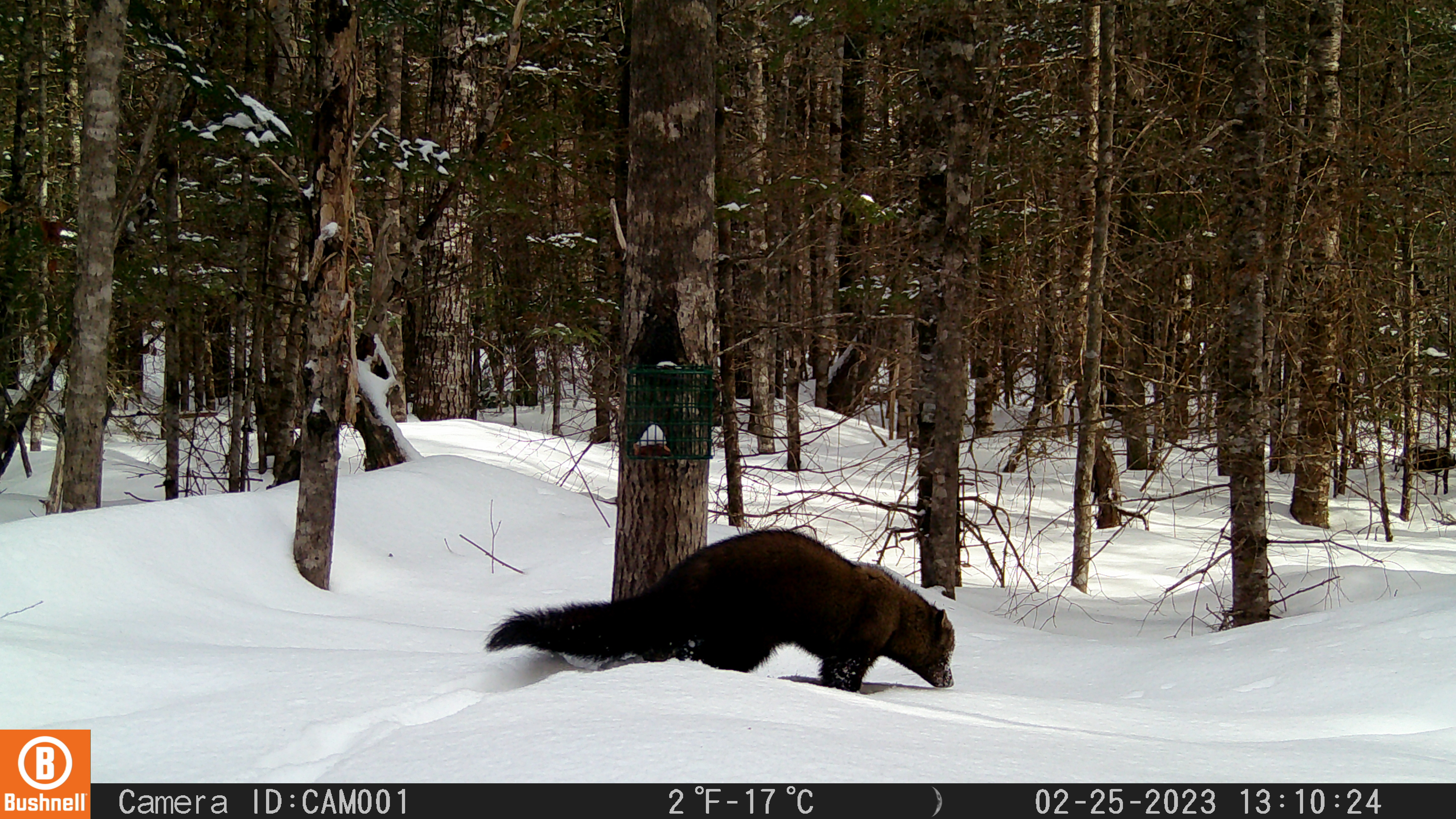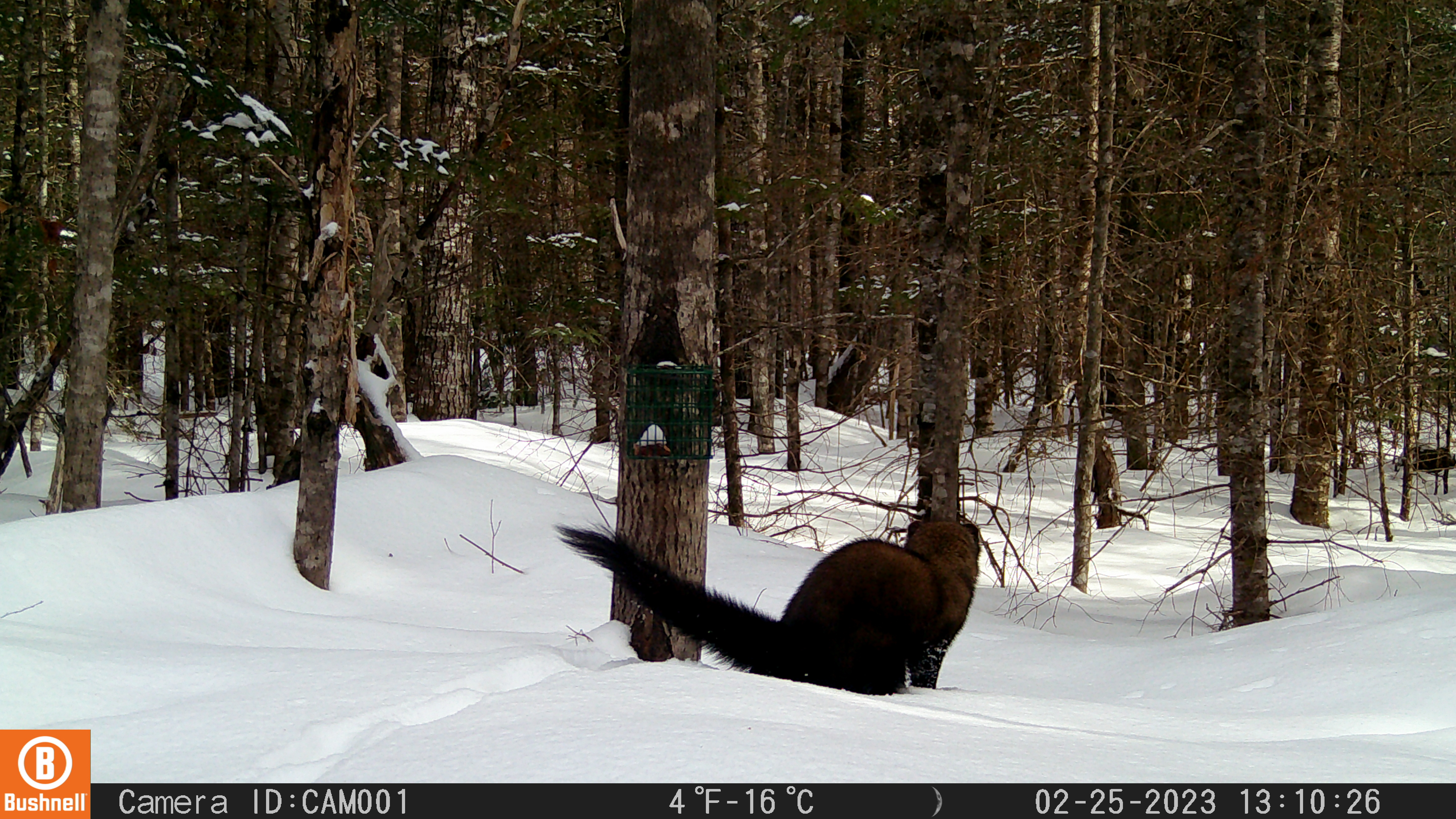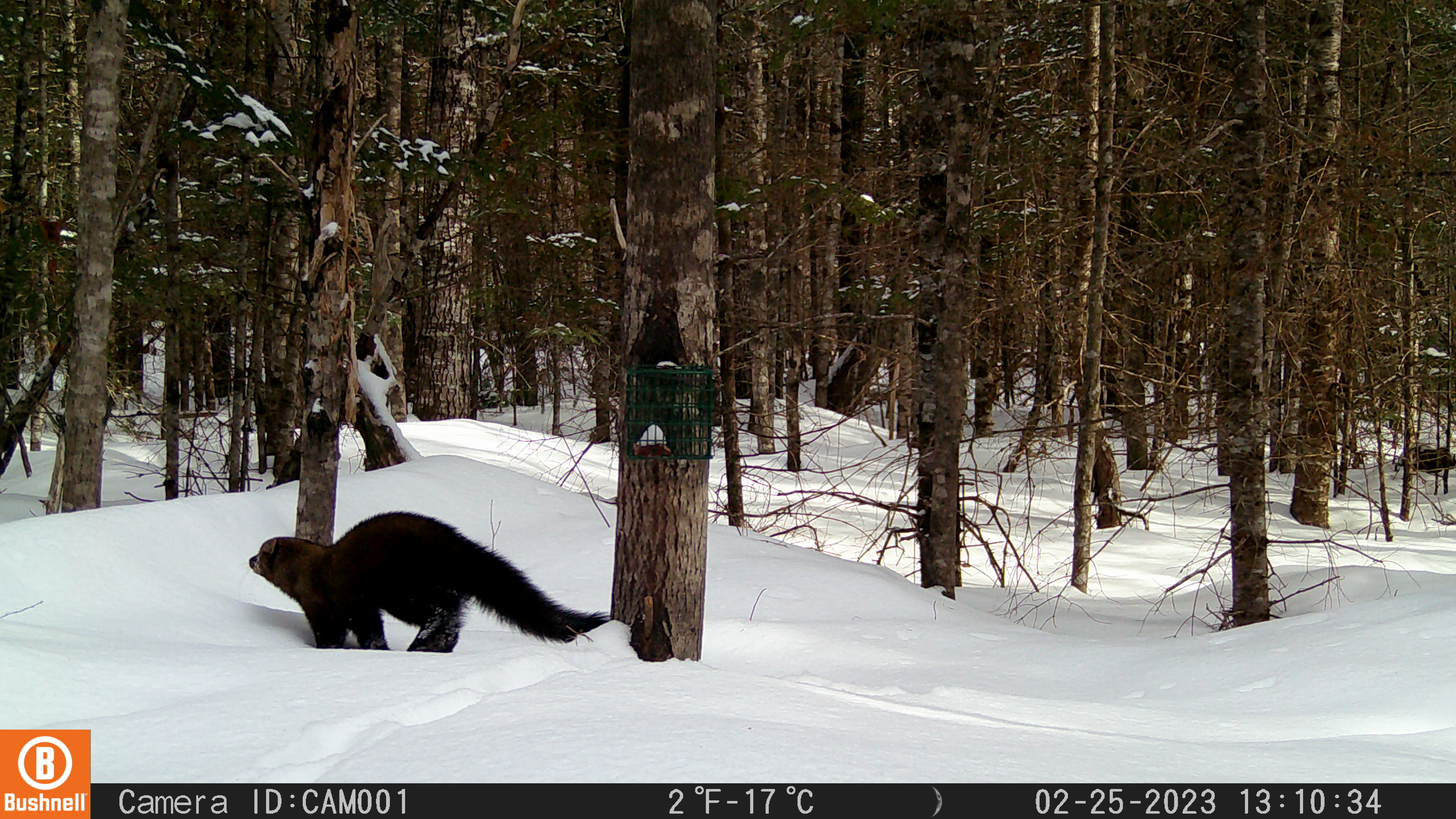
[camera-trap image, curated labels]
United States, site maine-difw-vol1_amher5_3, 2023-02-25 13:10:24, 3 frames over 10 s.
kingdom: Animalia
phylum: Chordata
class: Mammalia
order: Carnivora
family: Mustelidae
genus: Pekania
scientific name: Pekania pennanti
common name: fisher